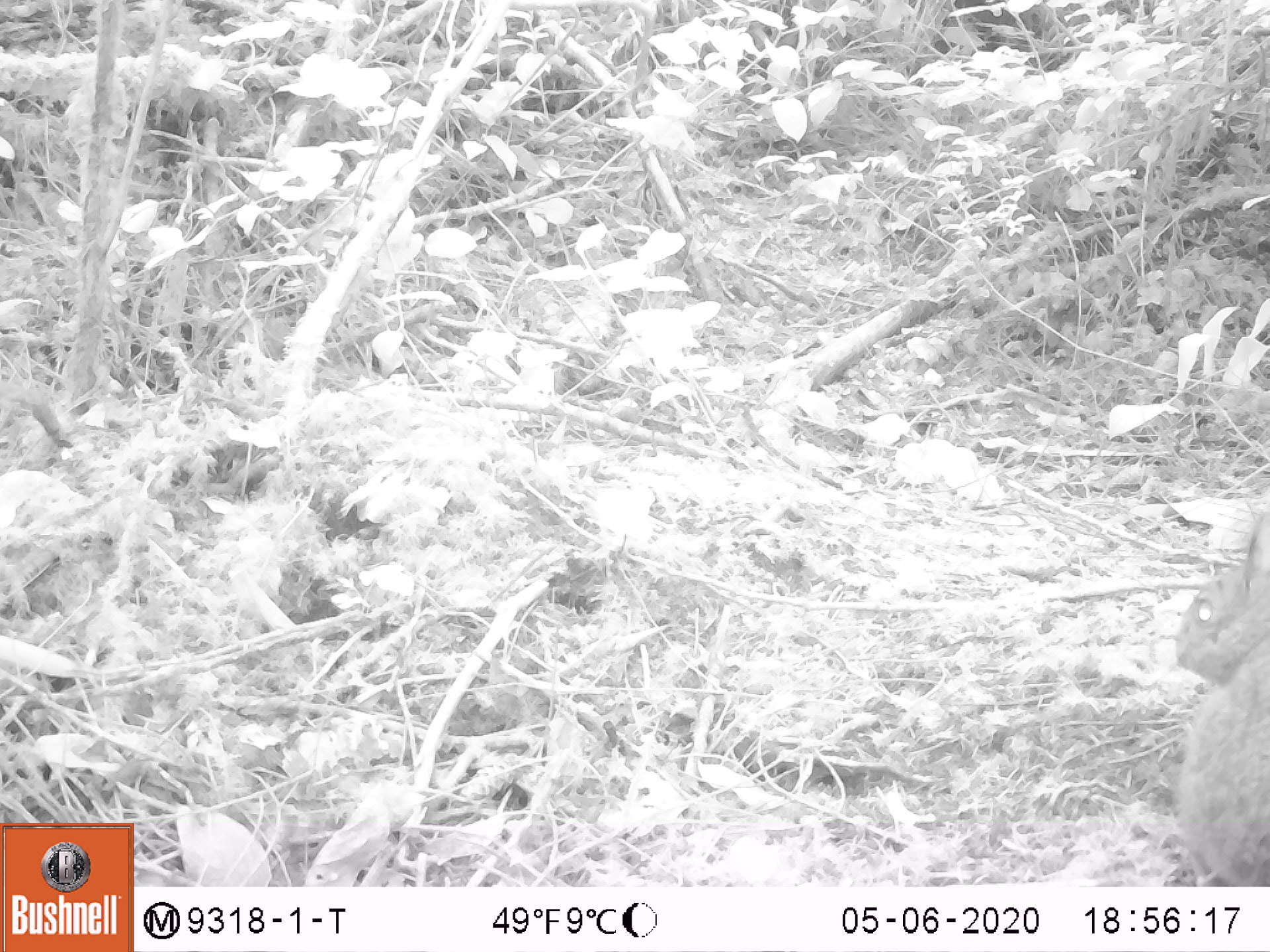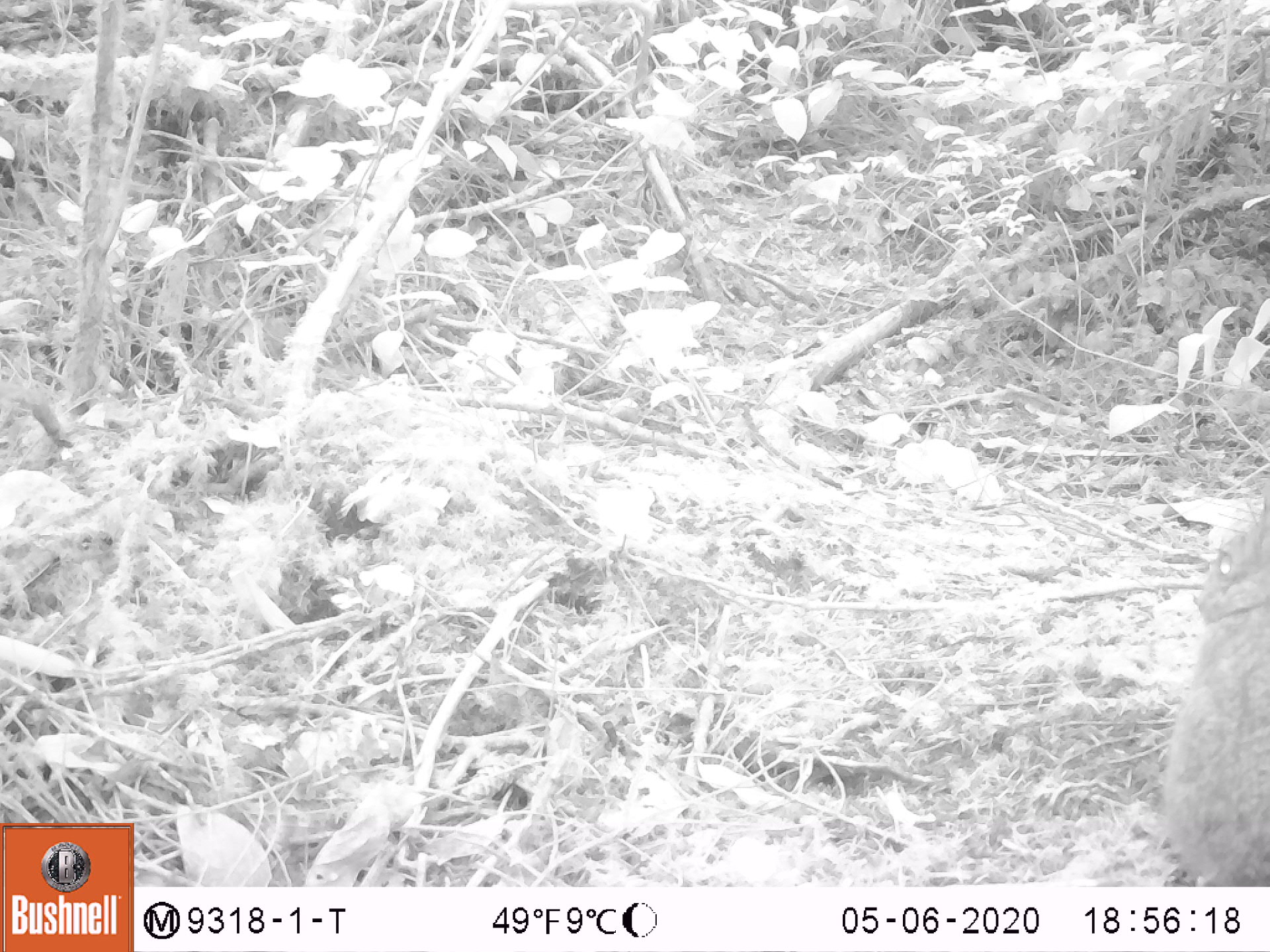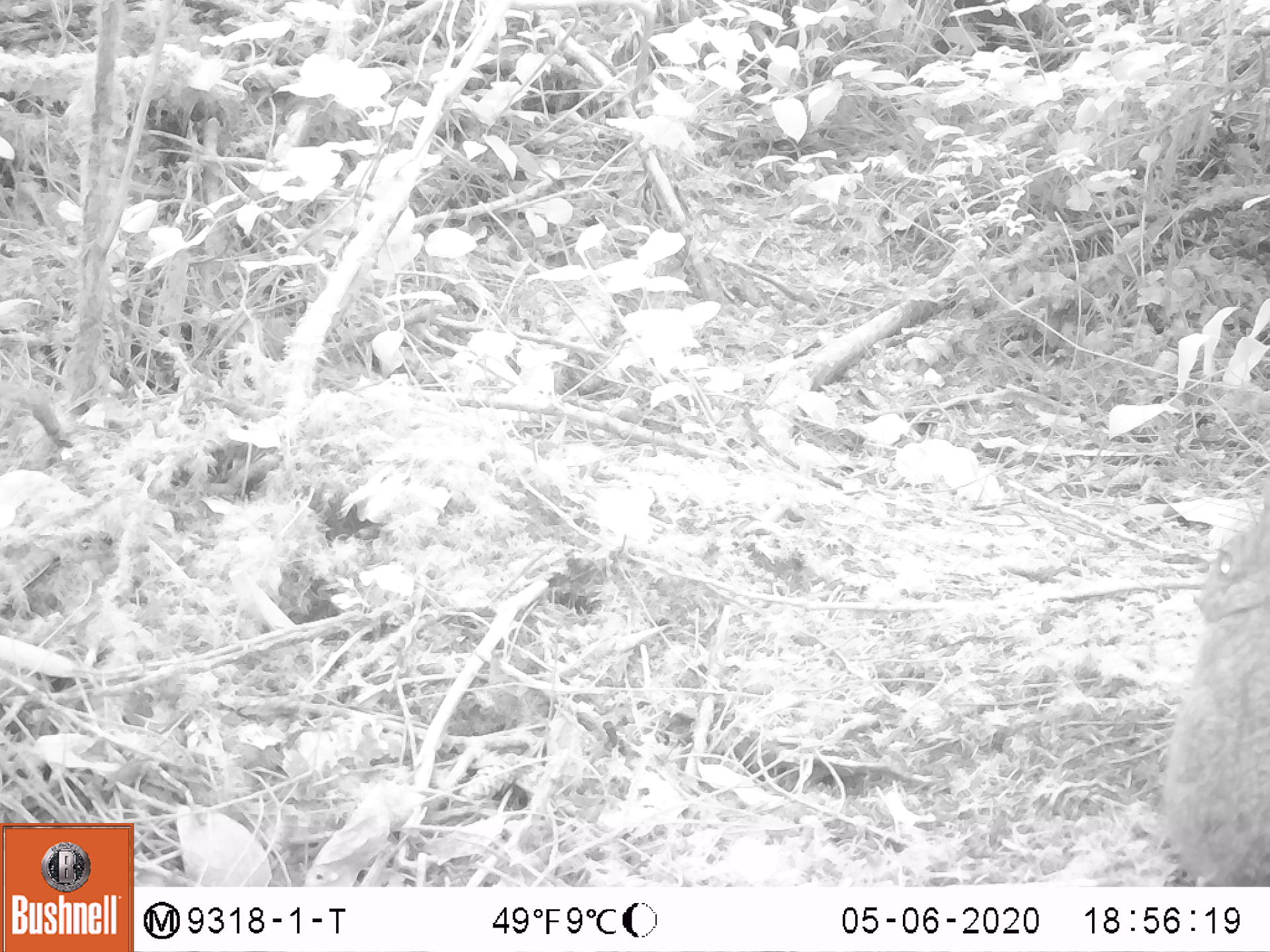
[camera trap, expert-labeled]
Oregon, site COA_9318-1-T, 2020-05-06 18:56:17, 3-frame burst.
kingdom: Animalia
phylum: Chordata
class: Mammalia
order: Lagomorpha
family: Leporidae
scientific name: Leporidae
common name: hares and rabbits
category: leporidae family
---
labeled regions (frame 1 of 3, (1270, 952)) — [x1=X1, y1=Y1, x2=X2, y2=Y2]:
leporidae family: [x1=1162, y1=511, x2=1265, y2=880]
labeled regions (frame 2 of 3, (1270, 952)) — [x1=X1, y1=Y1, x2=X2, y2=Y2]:
leporidae family: [x1=1166, y1=489, x2=1259, y2=883]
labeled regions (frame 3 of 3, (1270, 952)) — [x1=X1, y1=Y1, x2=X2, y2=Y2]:
leporidae family: [x1=1153, y1=504, x2=1265, y2=878]